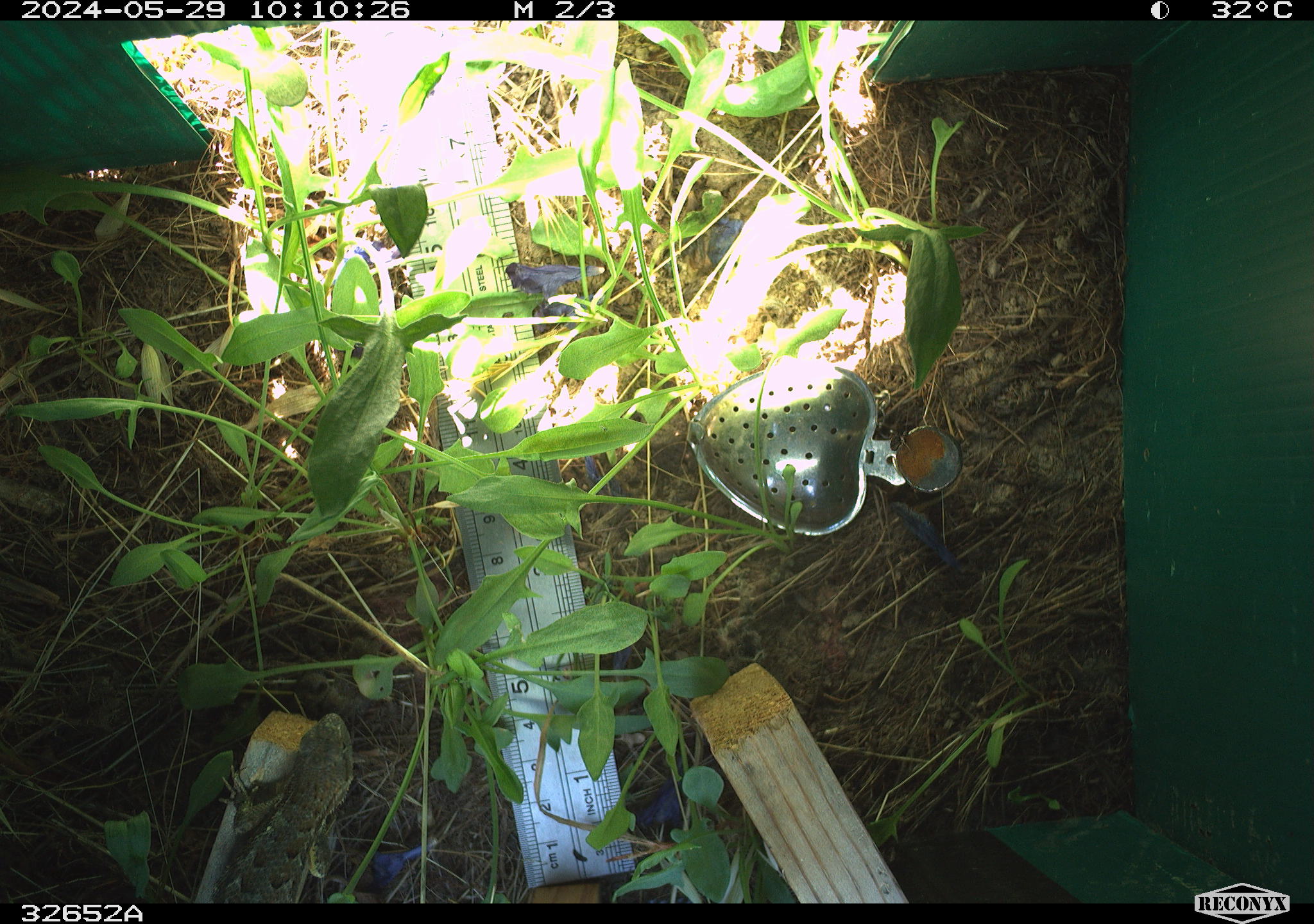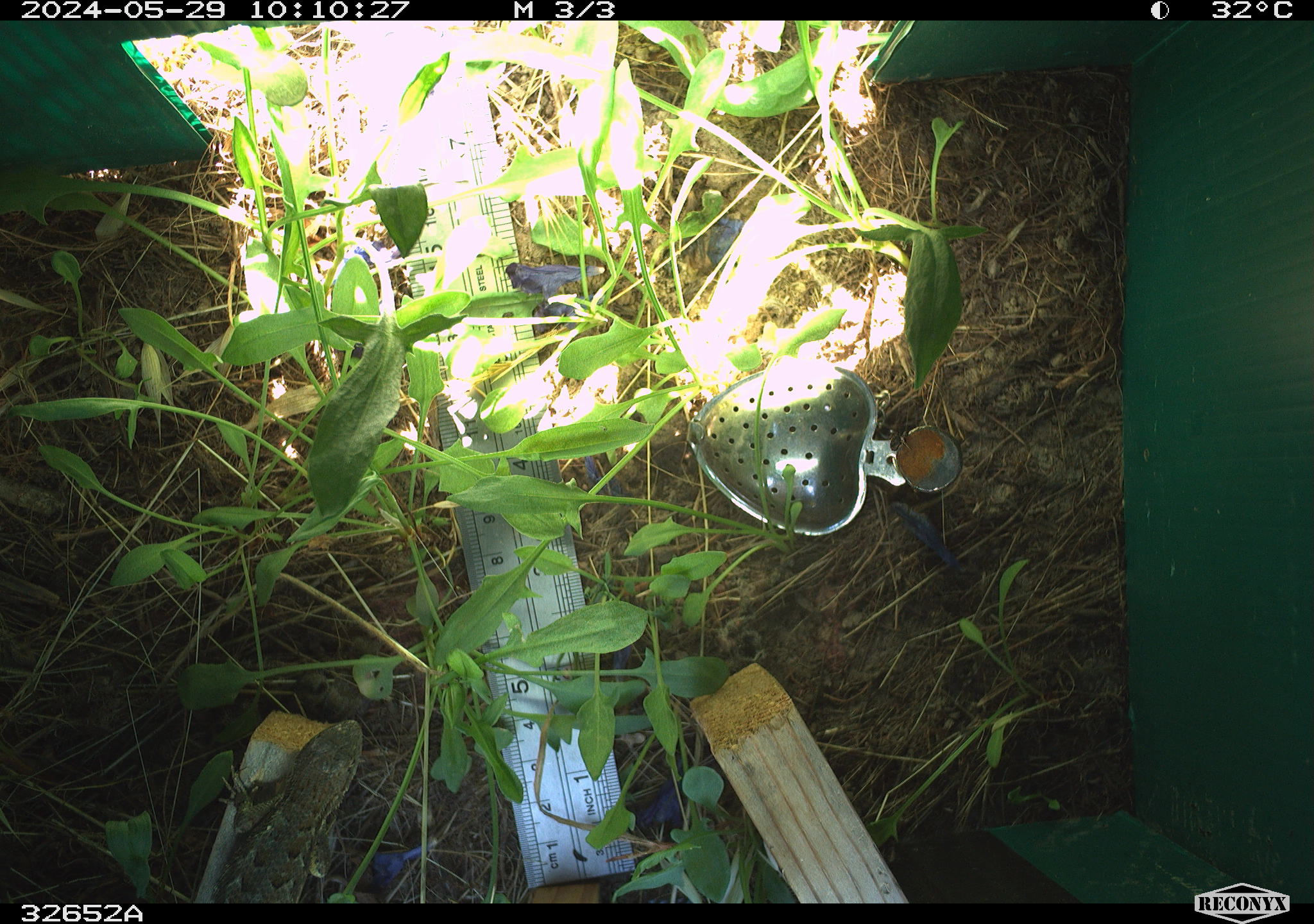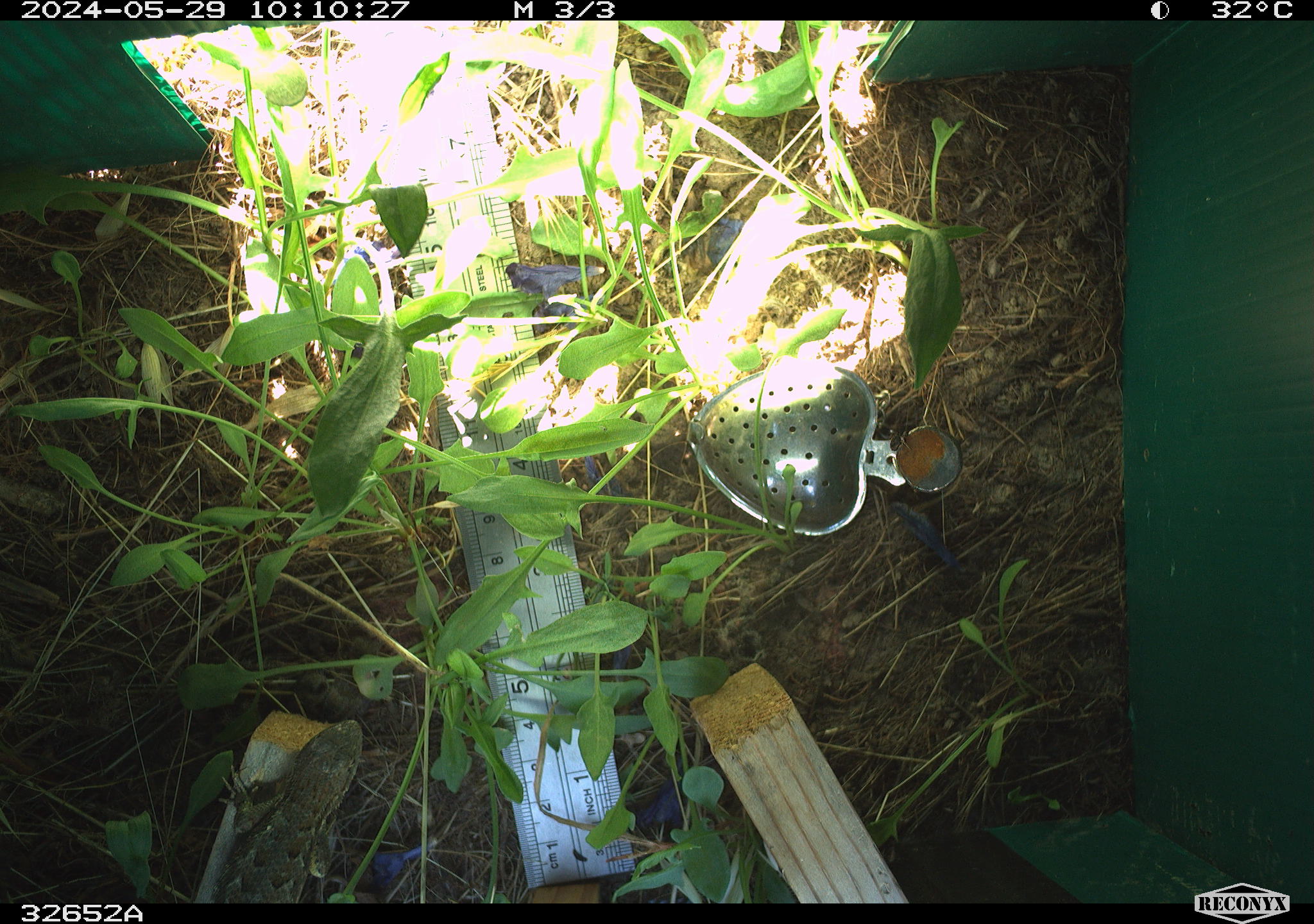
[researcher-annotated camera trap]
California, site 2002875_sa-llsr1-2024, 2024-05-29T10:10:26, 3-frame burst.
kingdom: Animalia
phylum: Chordata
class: Reptilia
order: Squamata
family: Phrynosomatidae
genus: Sceloporus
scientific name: Sceloporus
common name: spiny lizards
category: sceloporus species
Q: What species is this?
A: Sceloporus species (spiny lizards) (Sceloporus).